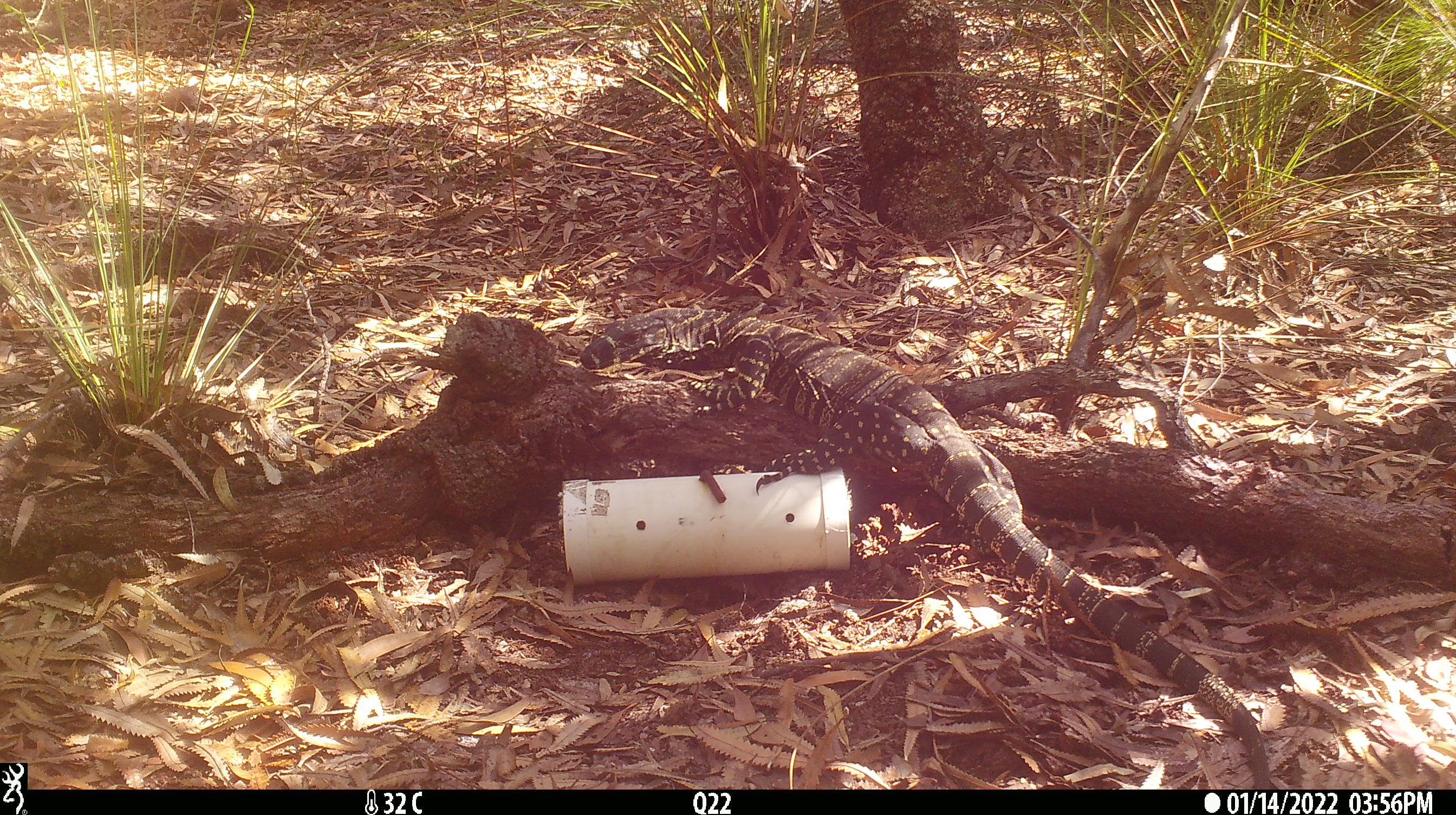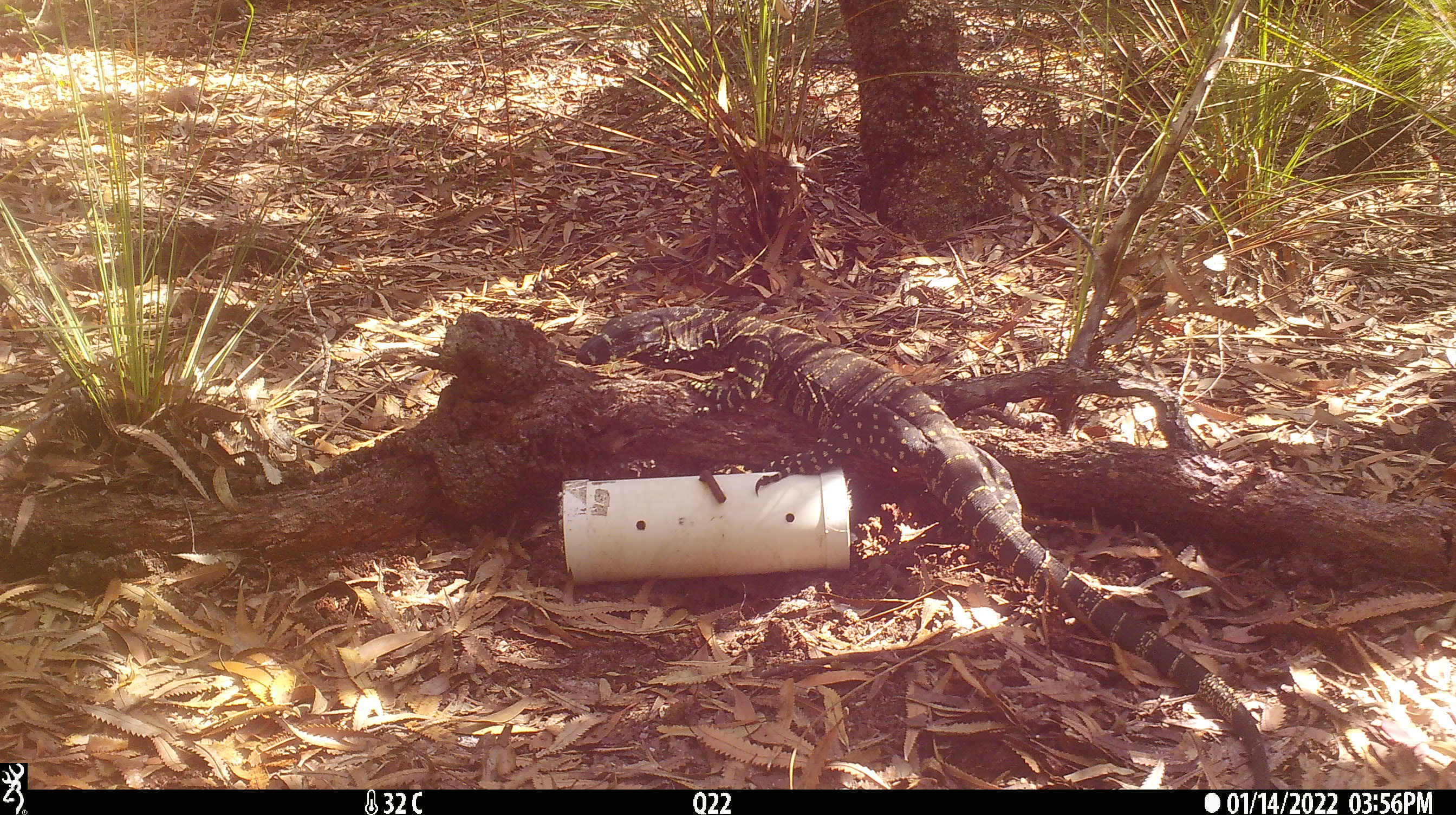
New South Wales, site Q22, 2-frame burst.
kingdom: Animalia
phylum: Chordata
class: Reptilia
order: Squamata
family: Varanidae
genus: Varanus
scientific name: Varanus varius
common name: lace monitor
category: goanna